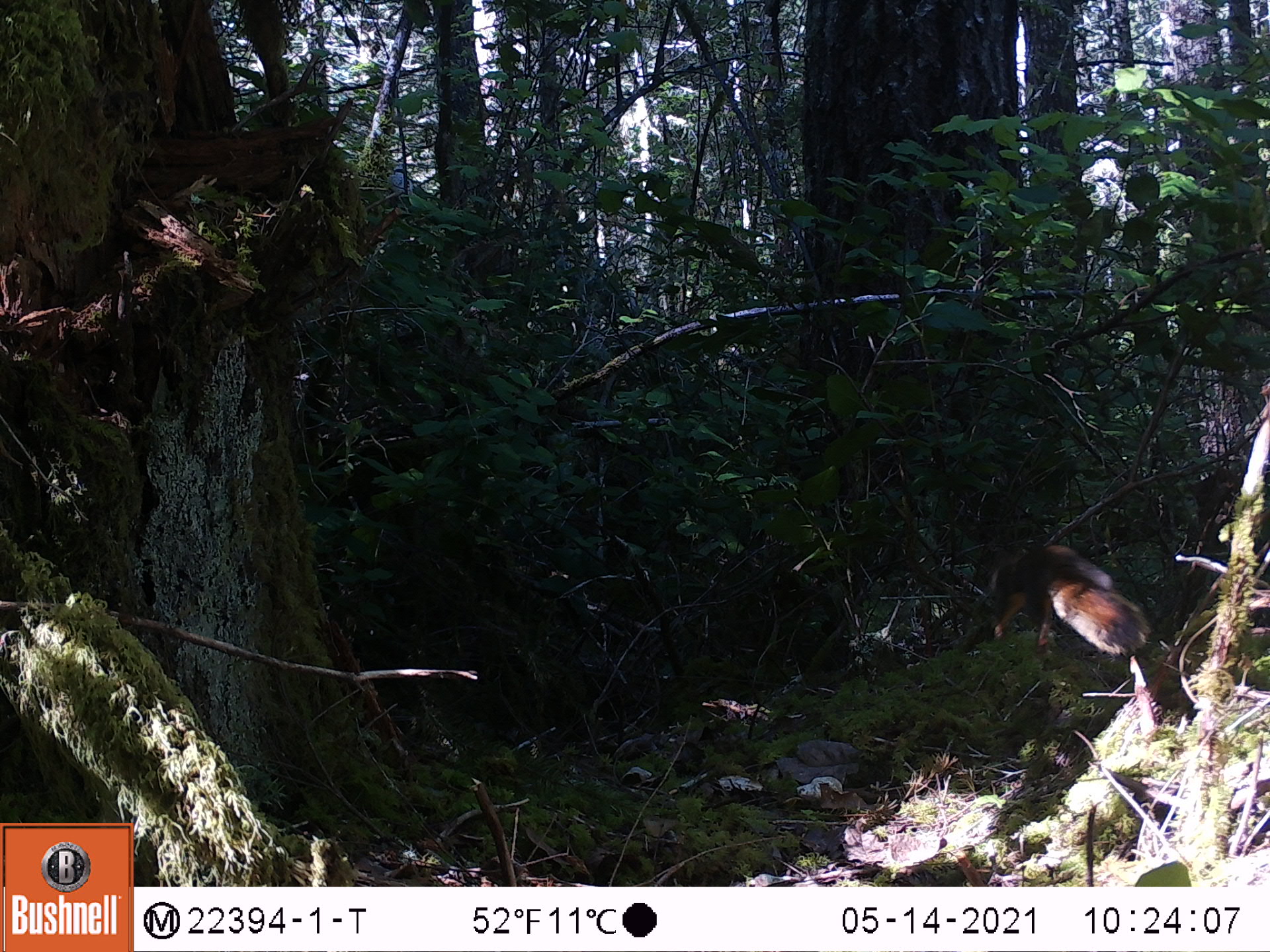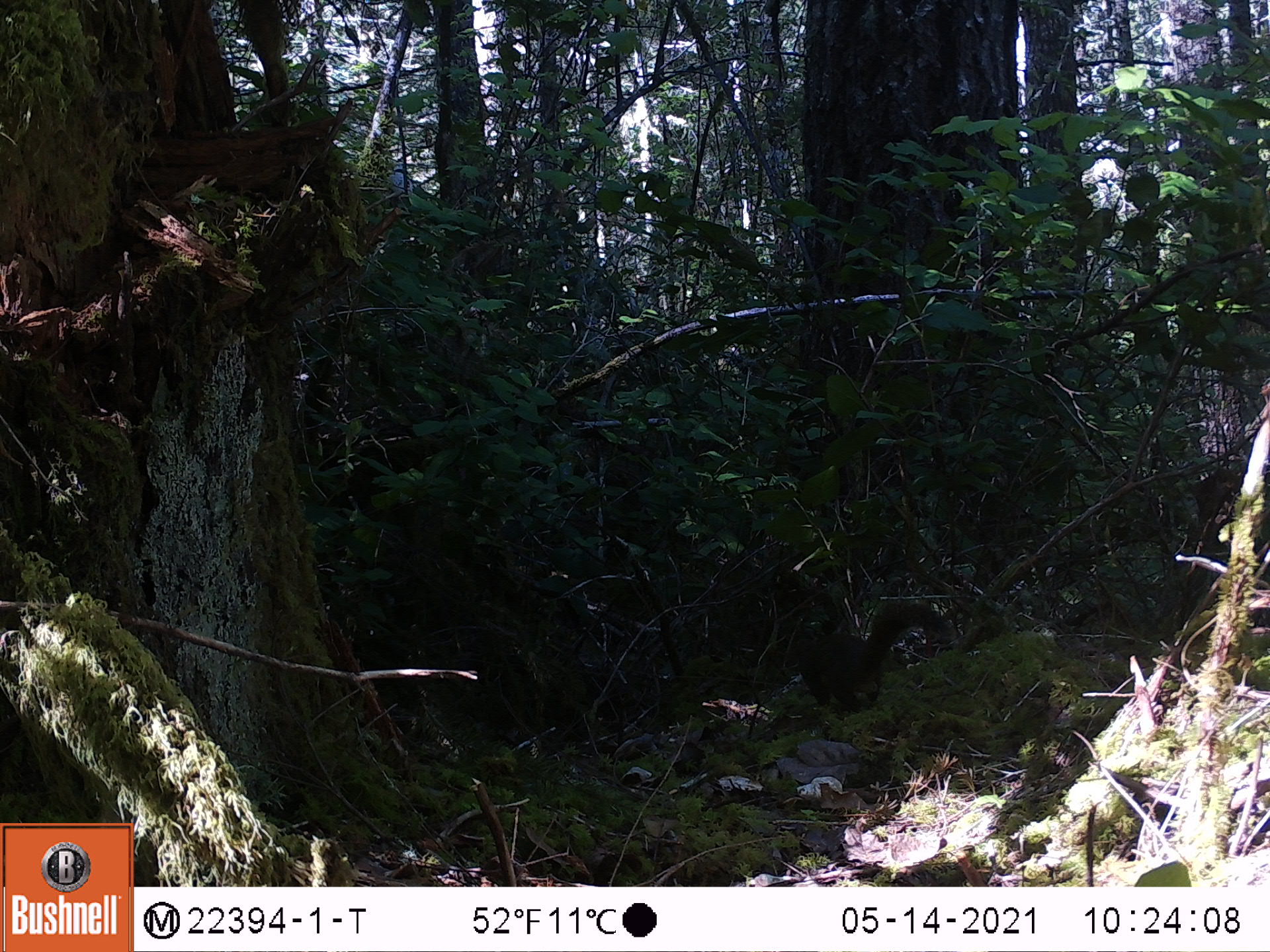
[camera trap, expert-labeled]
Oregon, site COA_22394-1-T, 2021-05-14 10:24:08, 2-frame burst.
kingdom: Animalia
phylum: Chordata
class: Mammalia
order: Rodentia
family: Sciuridae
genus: Tamiasciurus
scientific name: Tamiasciurus douglasii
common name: douglas squirrel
Douglas squirrel (Tamiasciurus douglasii).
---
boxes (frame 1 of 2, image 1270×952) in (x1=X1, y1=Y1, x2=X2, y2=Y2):
douglas squirrel: (x1=935, y1=518, x2=1192, y2=695)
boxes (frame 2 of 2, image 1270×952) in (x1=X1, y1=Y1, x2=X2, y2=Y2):
douglas squirrel: (x1=745, y1=582, x2=980, y2=746)